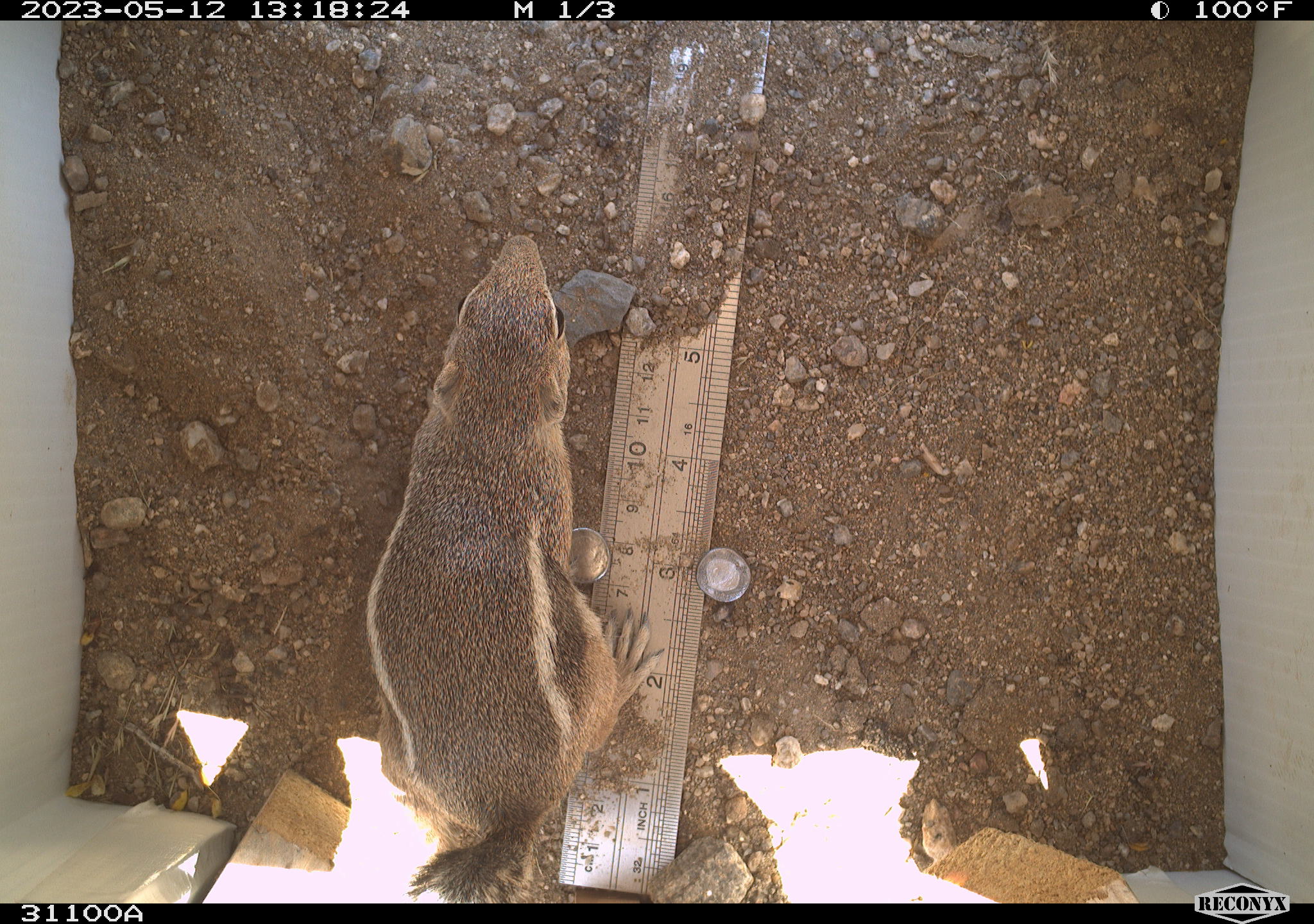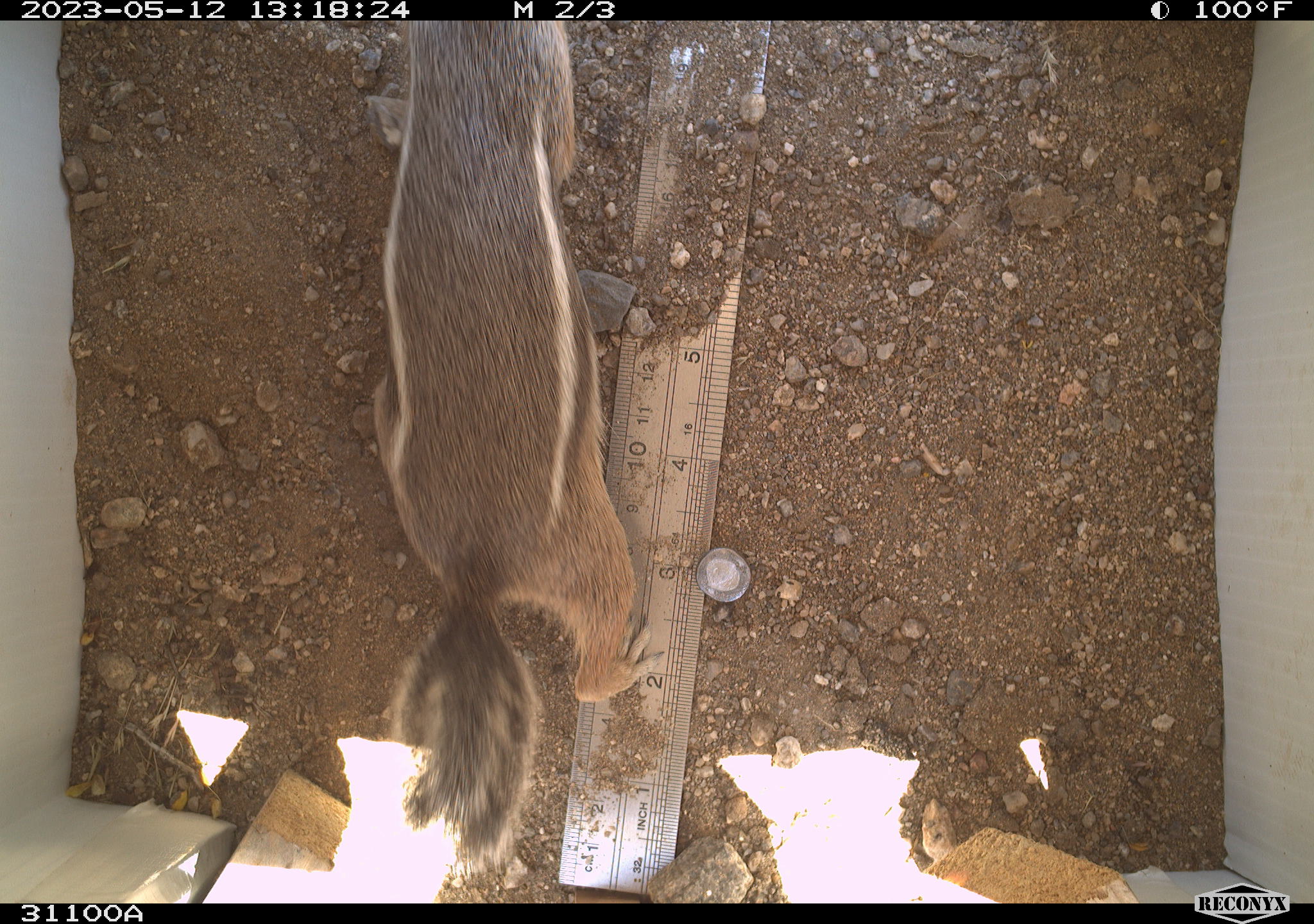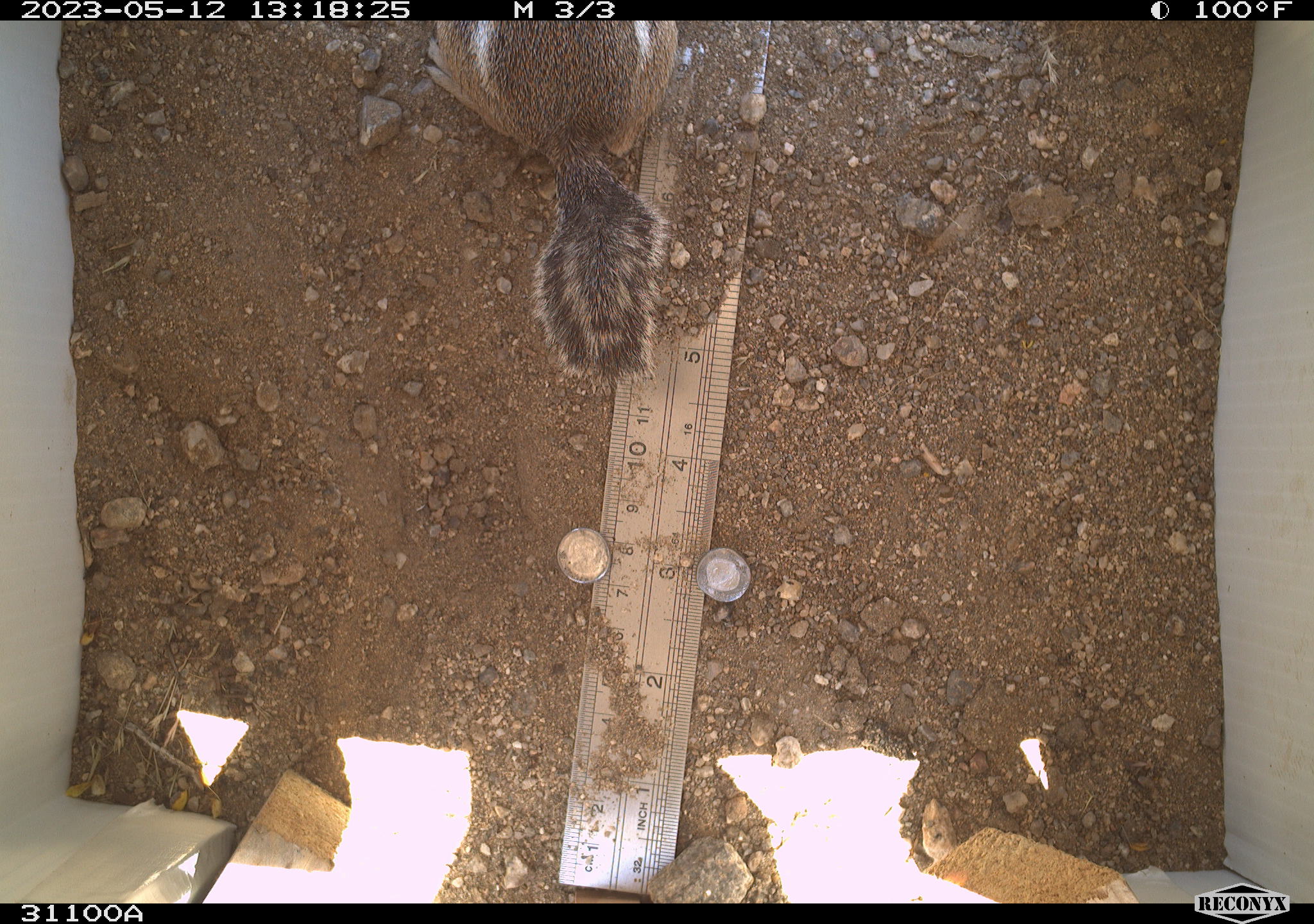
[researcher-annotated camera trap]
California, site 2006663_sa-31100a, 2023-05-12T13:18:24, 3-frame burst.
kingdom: Animalia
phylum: Chordata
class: Mammalia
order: Rodentia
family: Sciuridae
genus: Ammospermophilus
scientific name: Ammospermophilus leucurus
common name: white-tailed antelope squirrel